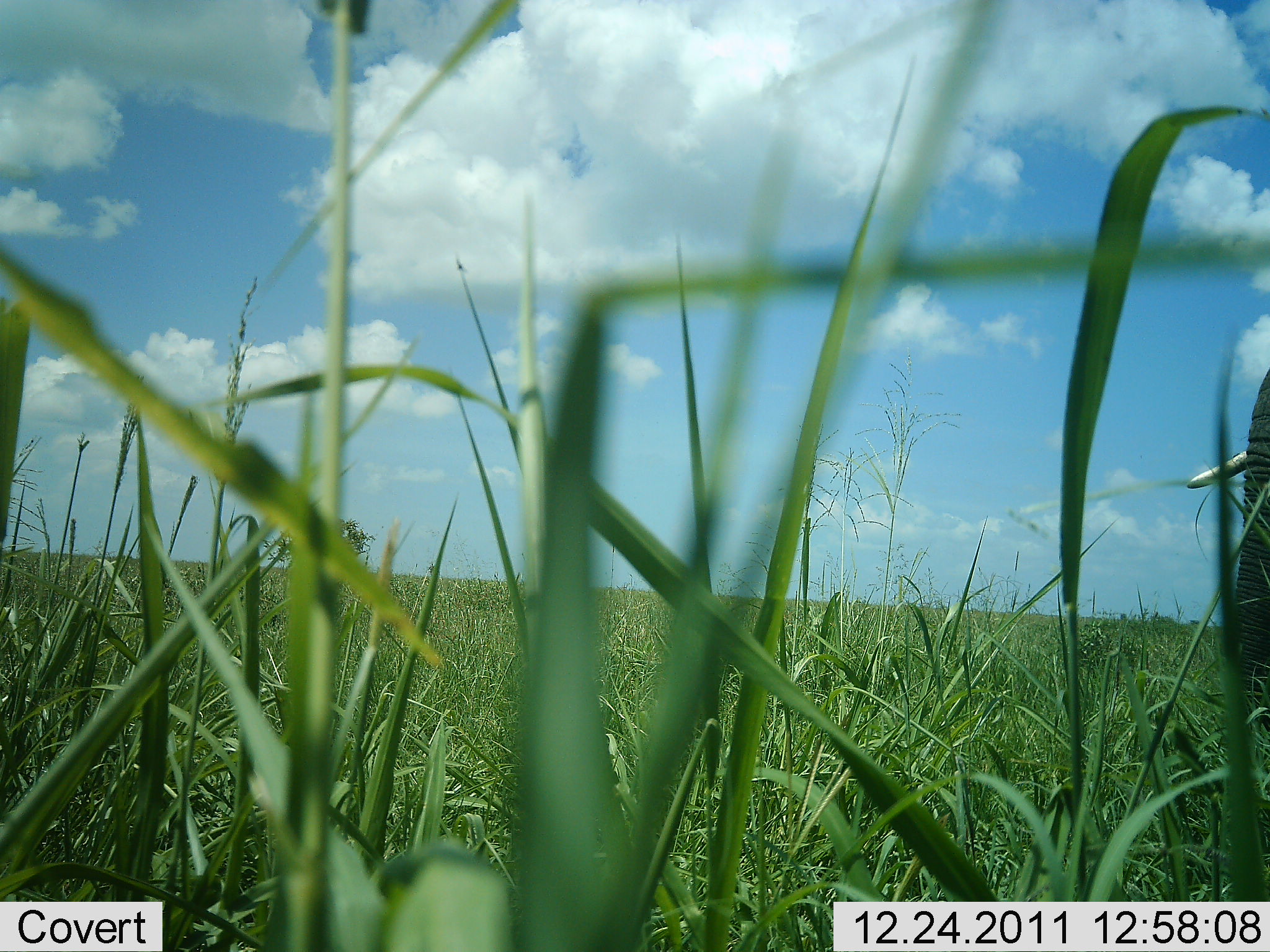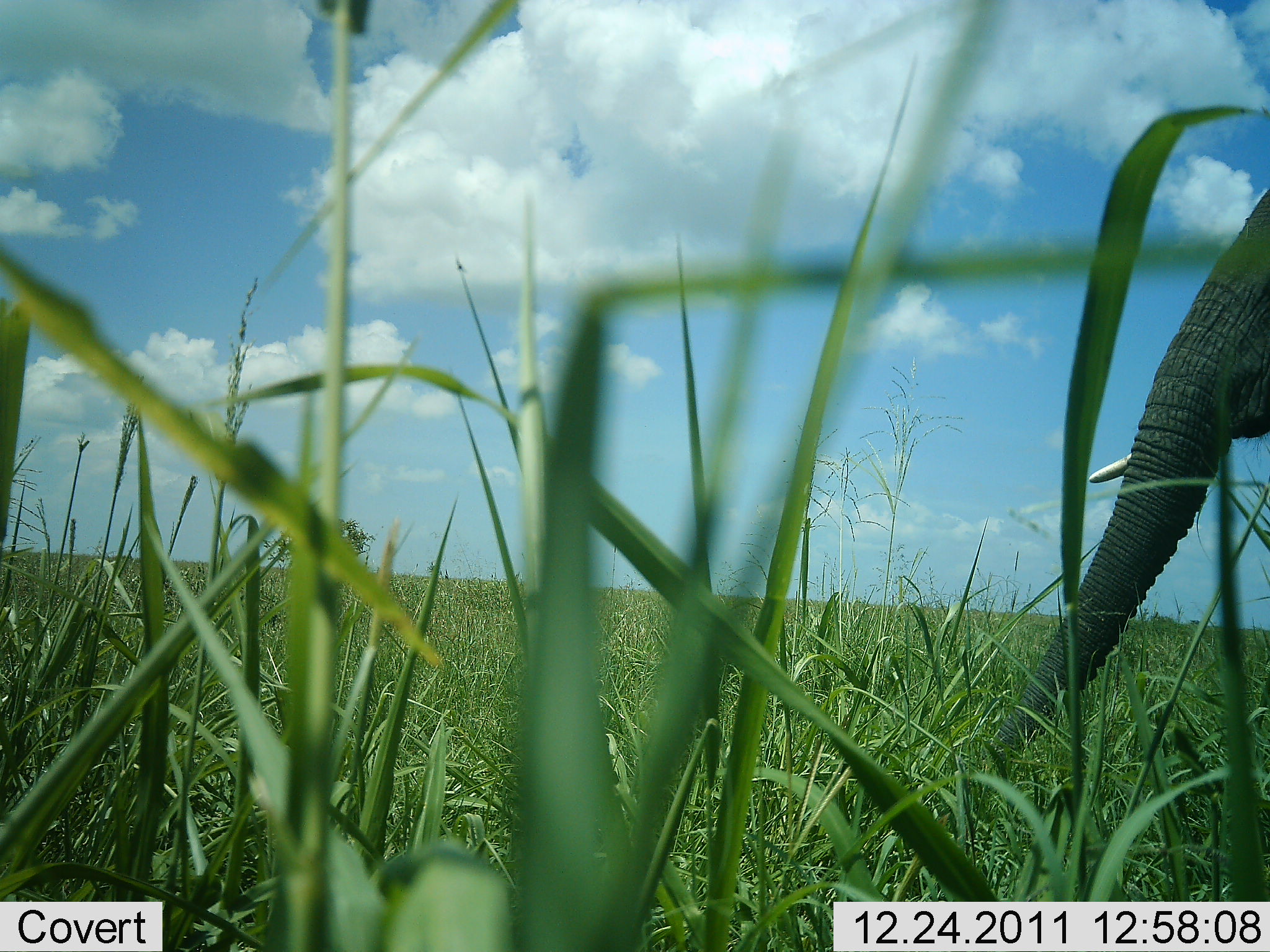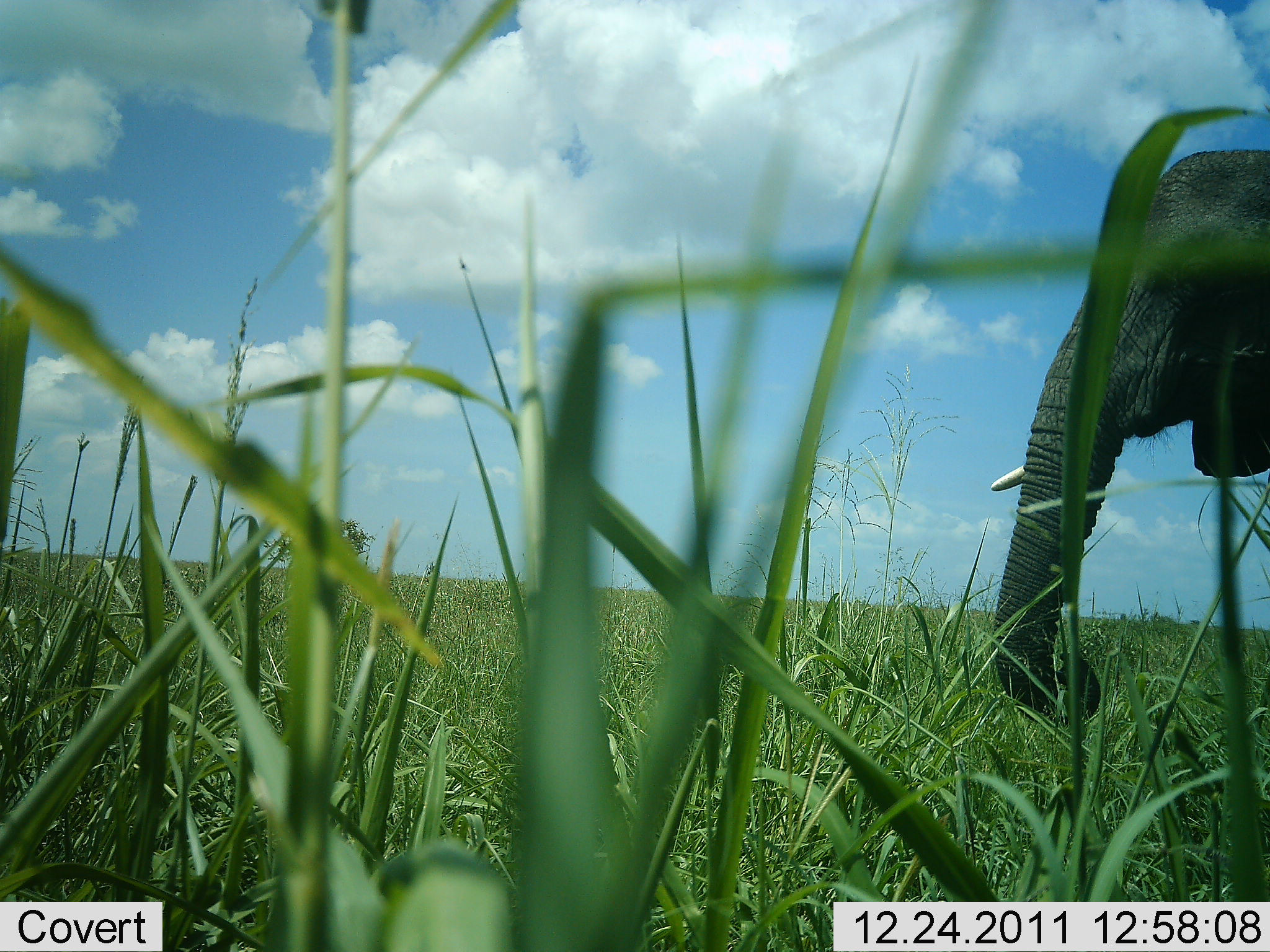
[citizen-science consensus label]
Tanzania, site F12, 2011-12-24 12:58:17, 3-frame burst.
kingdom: Animalia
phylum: Chordata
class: Mammalia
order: Proboscidea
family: Elephantidae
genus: Loxodonta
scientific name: Loxodonta africana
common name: african bush elephant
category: elephant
Elephant (african bush elephant) (Loxodonta africana), count 1. Behavior (volunteer vote fractions): standing 17%, resting 0%, moving 58%, interacting 0%. Young present (vote fraction): 0%. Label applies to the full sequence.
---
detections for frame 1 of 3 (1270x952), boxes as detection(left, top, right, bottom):
animal: detection(1186, 368, 1270, 749)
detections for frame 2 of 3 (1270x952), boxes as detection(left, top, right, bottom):
animal: detection(990, 187, 1270, 765)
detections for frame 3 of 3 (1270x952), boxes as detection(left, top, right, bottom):
animal: detection(990, 148, 1270, 725)